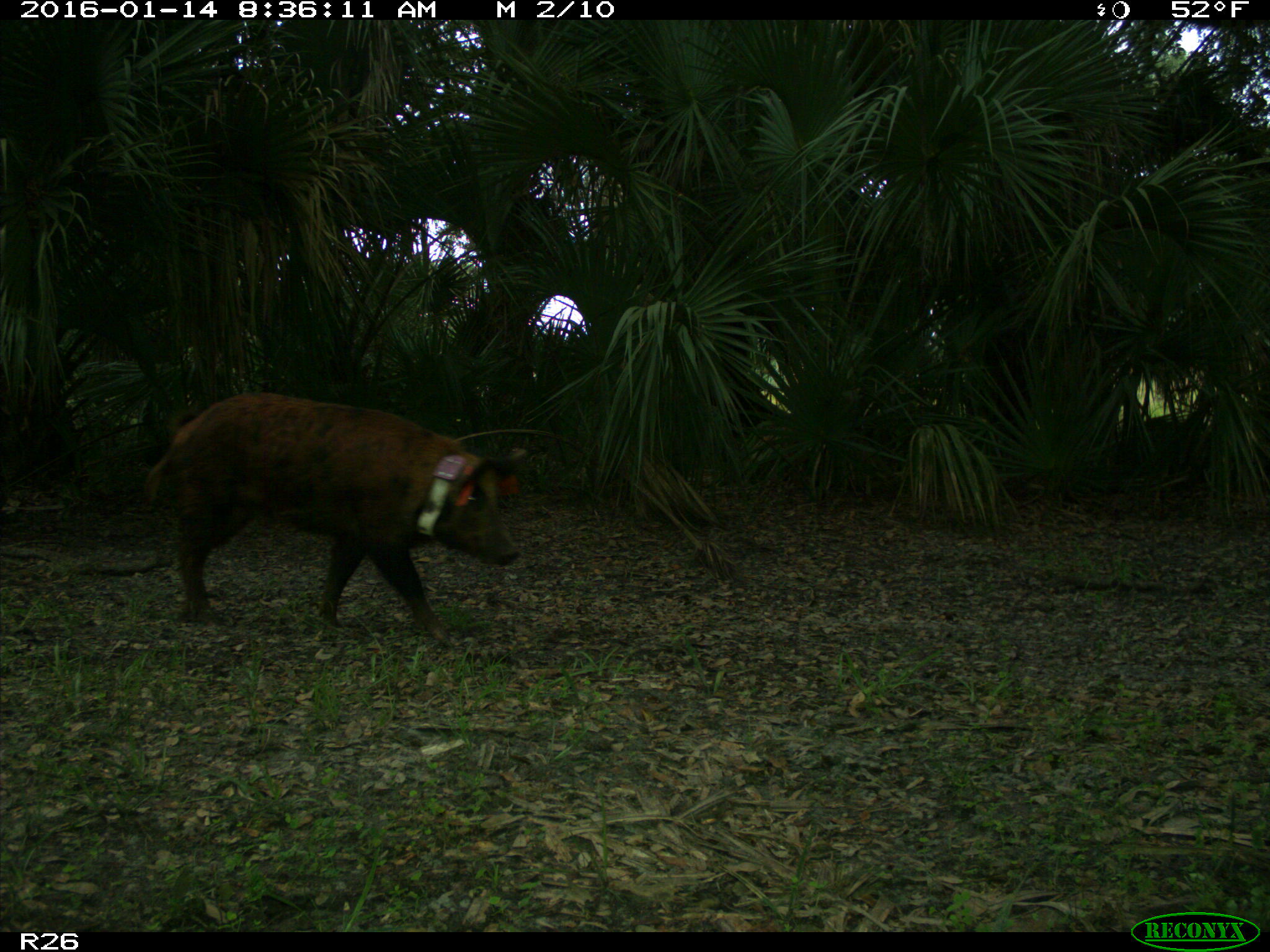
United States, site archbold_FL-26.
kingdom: Animalia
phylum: Chordata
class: Mammalia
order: Artiodactyla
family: Suidae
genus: Sus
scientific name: Sus scrofa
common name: wild boar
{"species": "Sus scrofa (wild boar)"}